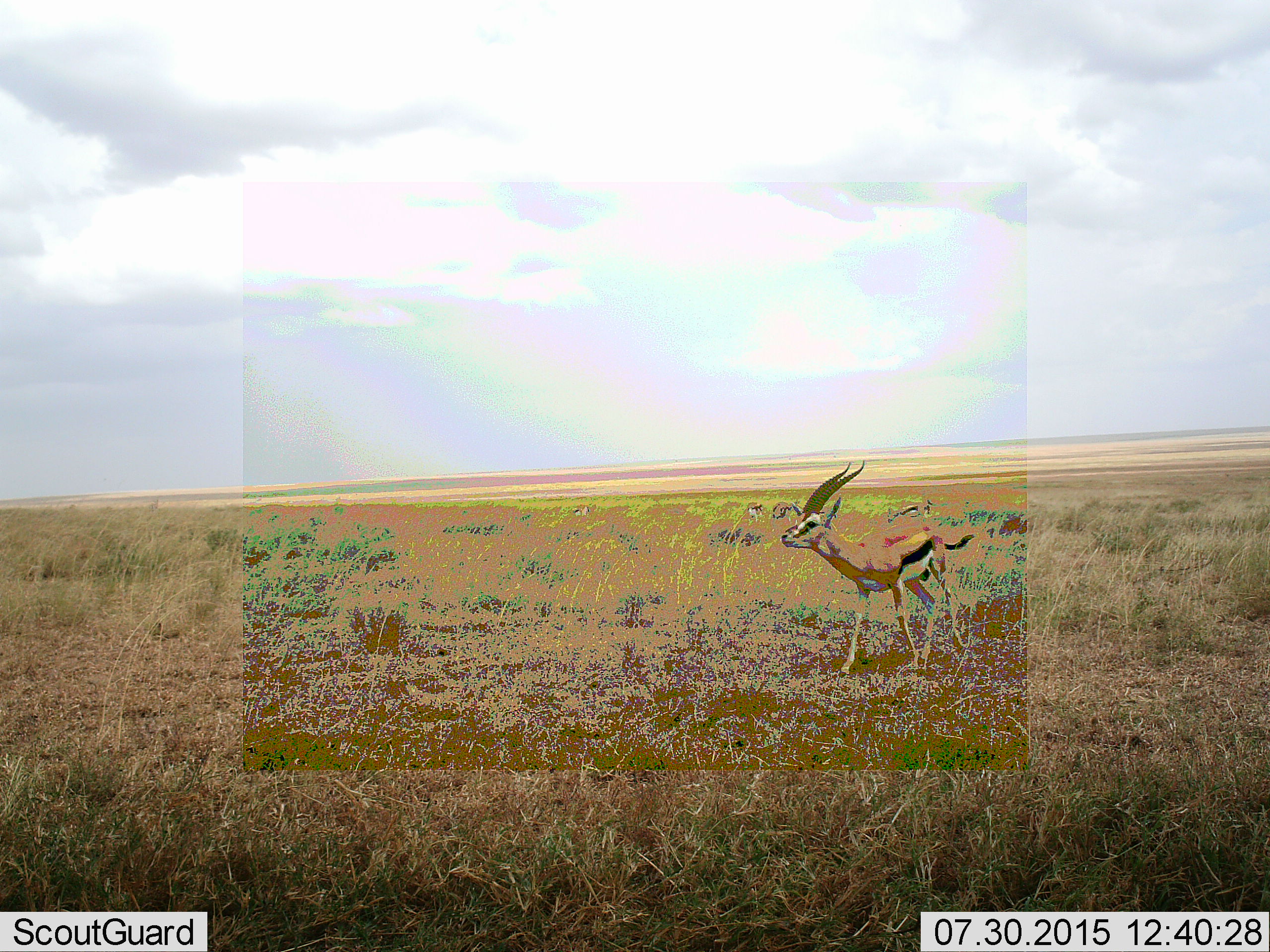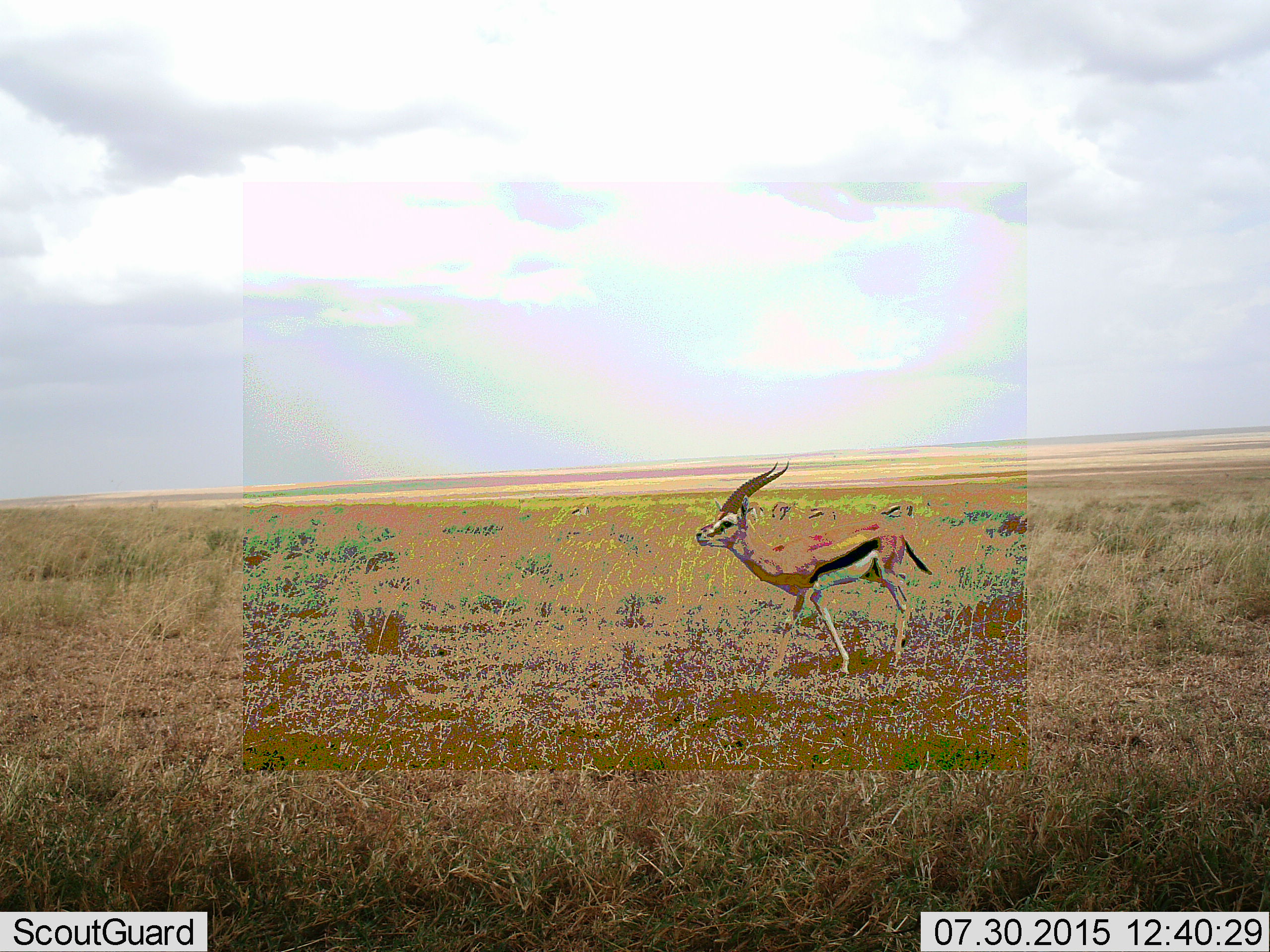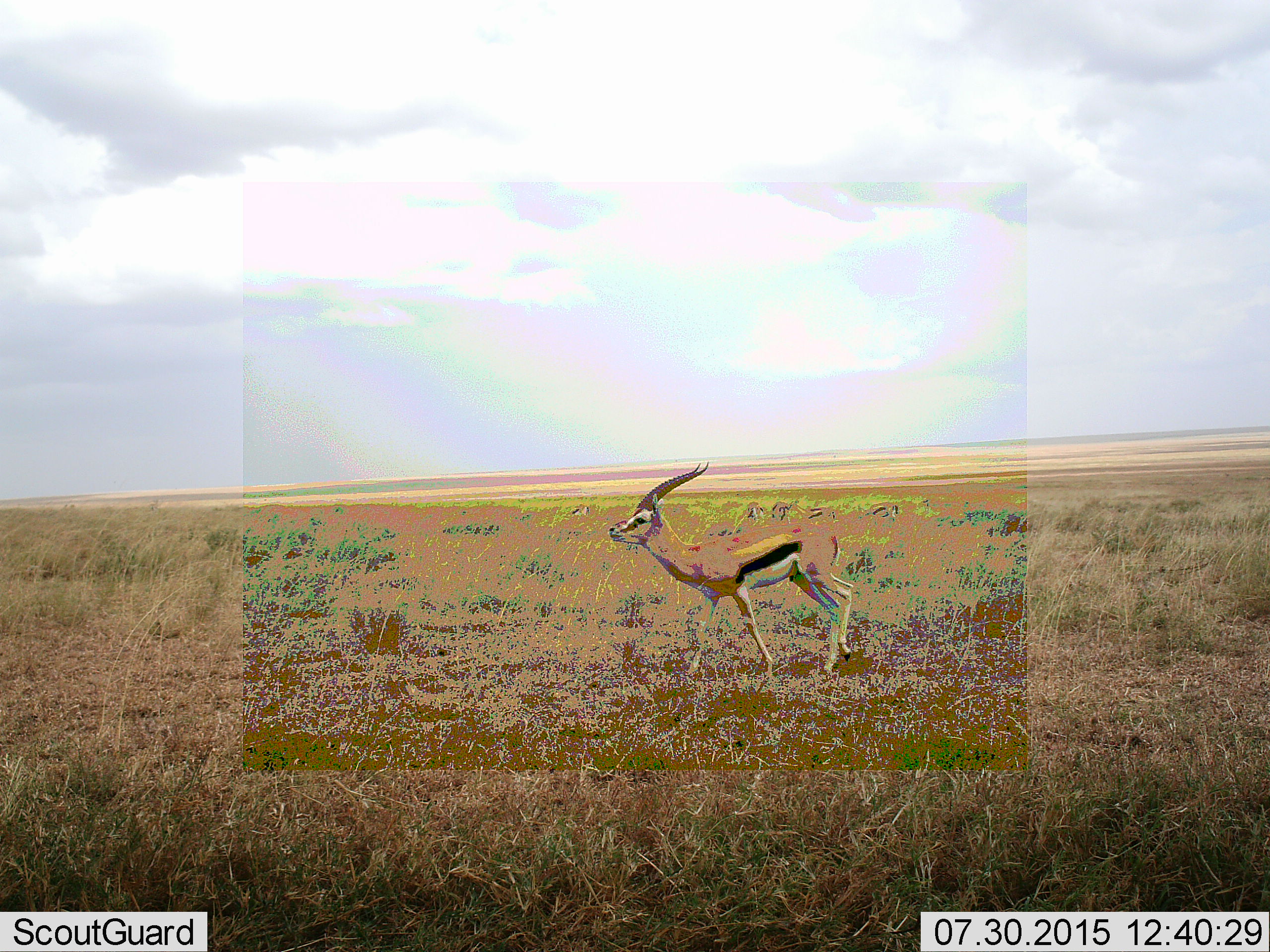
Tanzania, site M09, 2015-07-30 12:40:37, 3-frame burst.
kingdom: Animalia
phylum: Chordata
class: Mammalia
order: Artiodactyla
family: Bovidae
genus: Eudorcas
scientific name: Eudorcas thomsonii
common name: thomson's gazelle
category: gazellethomsons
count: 5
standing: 56%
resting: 0%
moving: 100%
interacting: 0%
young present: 0%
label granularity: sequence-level